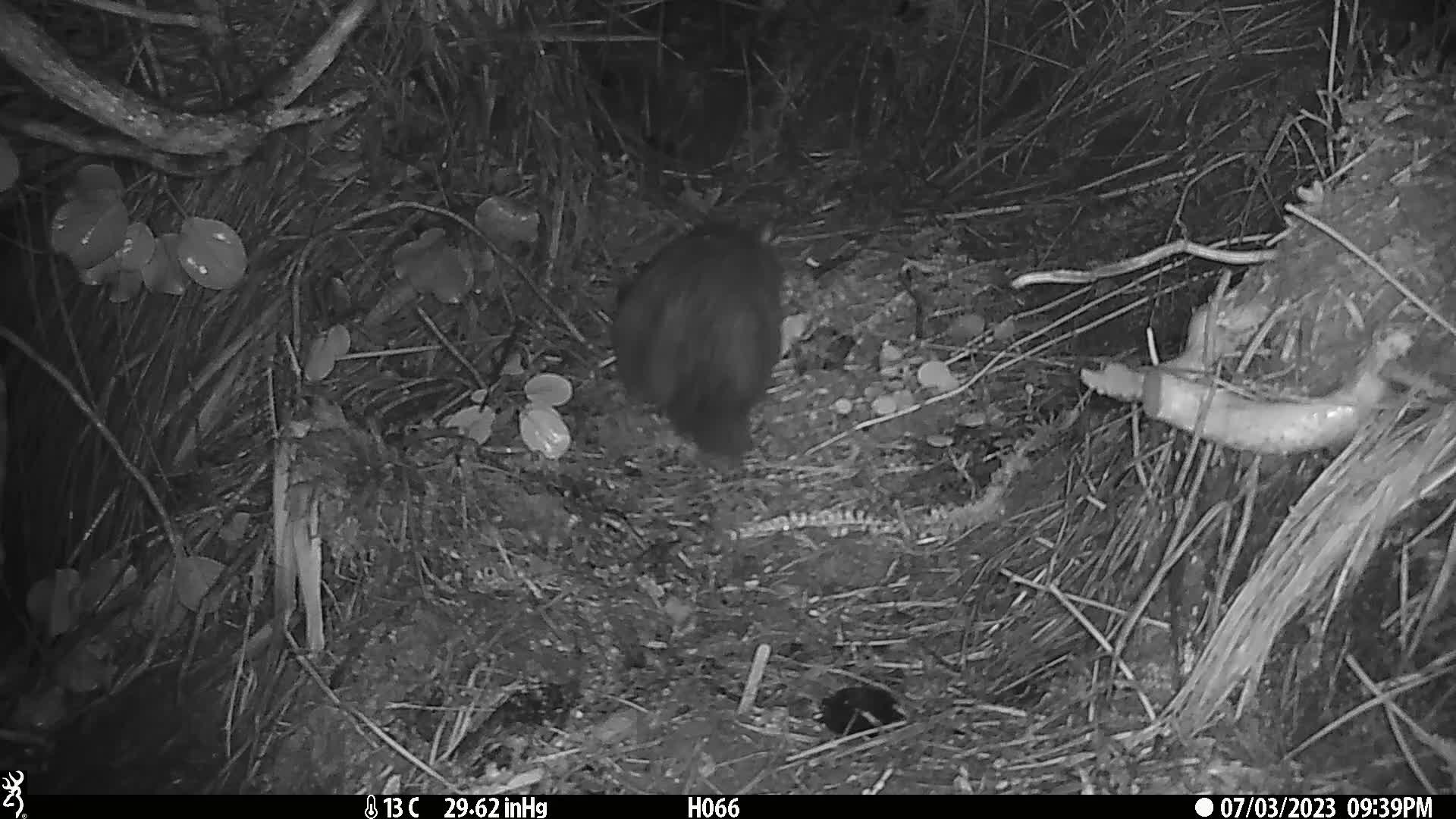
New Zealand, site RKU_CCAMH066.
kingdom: Animalia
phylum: Chordata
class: Mammalia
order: Diprotodontia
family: Phalangeridae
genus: Trichosurus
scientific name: Trichosurus vulpecula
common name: common brushtail possum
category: possum